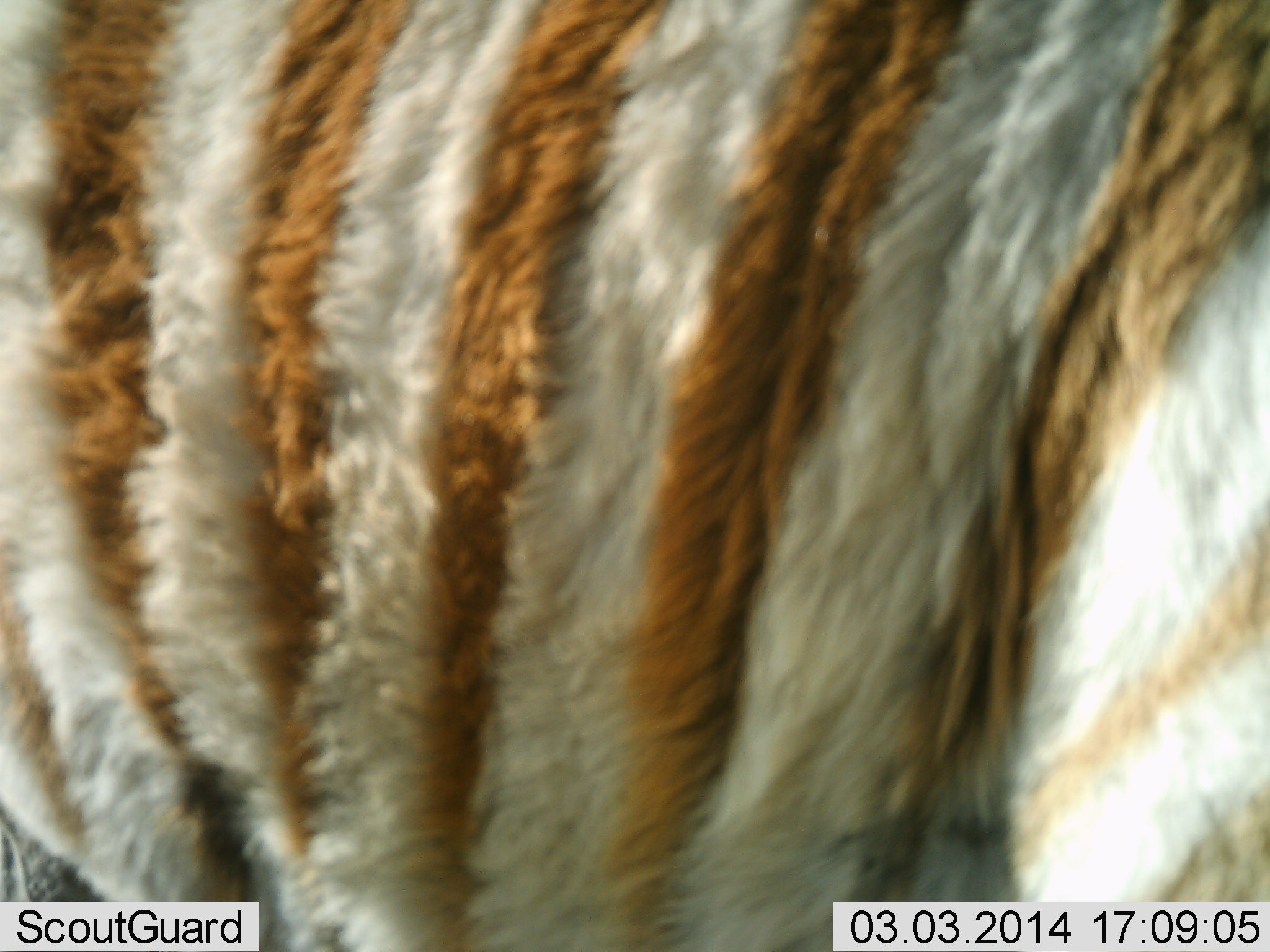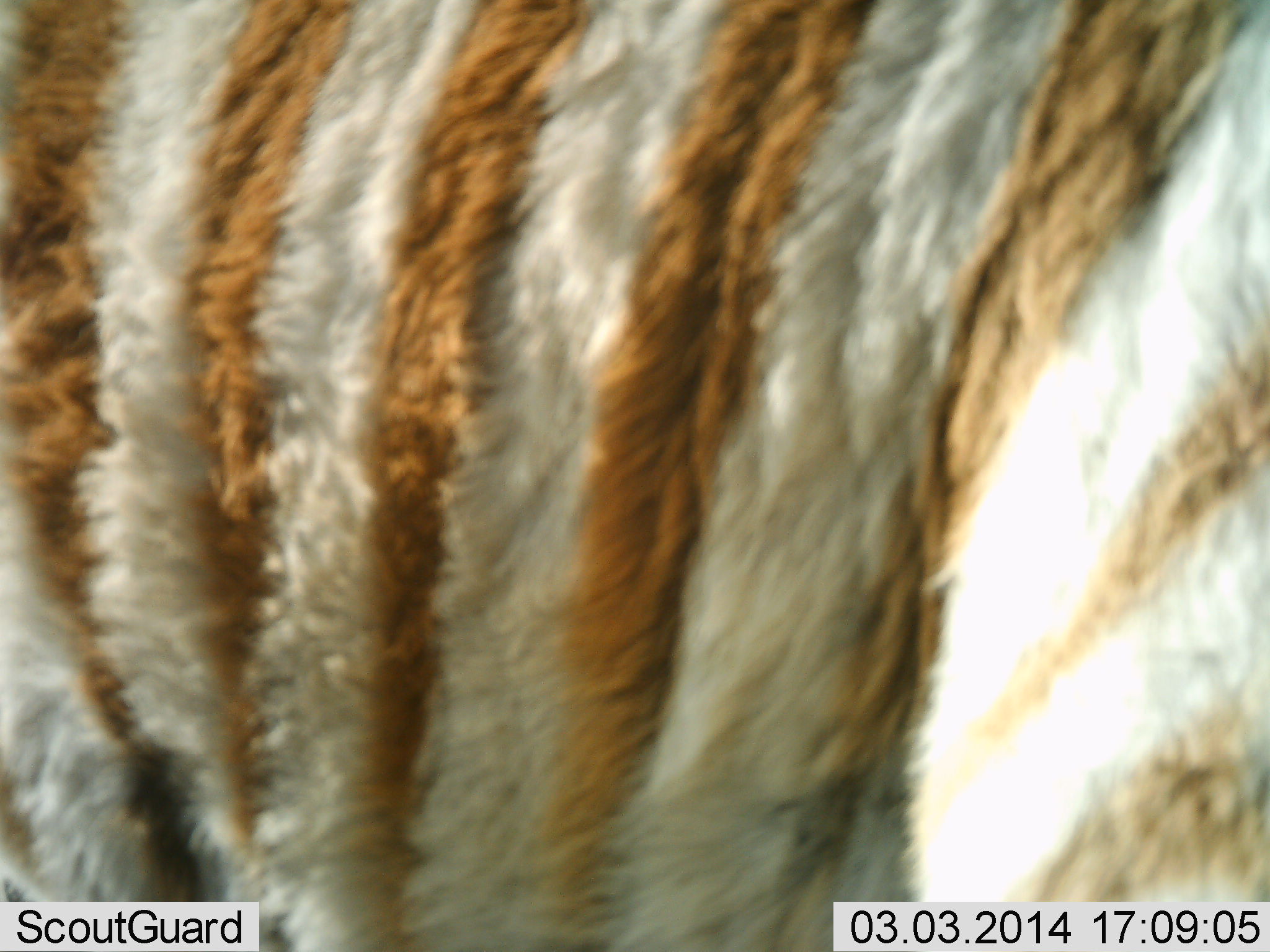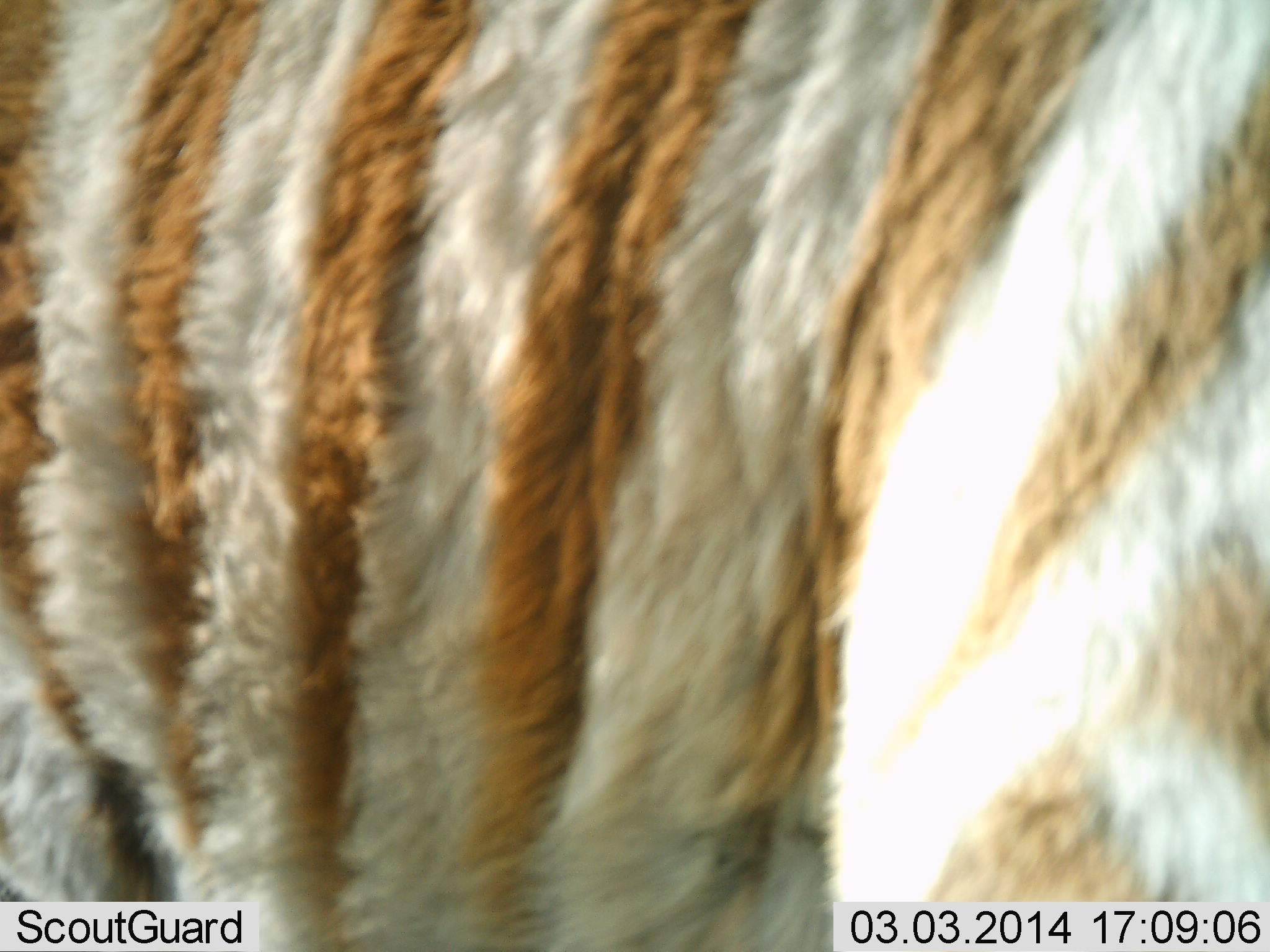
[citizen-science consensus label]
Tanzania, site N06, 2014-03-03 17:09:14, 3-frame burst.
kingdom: Animalia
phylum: Chordata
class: Mammalia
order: Perissodactyla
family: Equidae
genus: Equus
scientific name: Equus quagga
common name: plains zebra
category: zebra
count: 1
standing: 91%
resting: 0%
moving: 9%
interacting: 0%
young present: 36%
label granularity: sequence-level